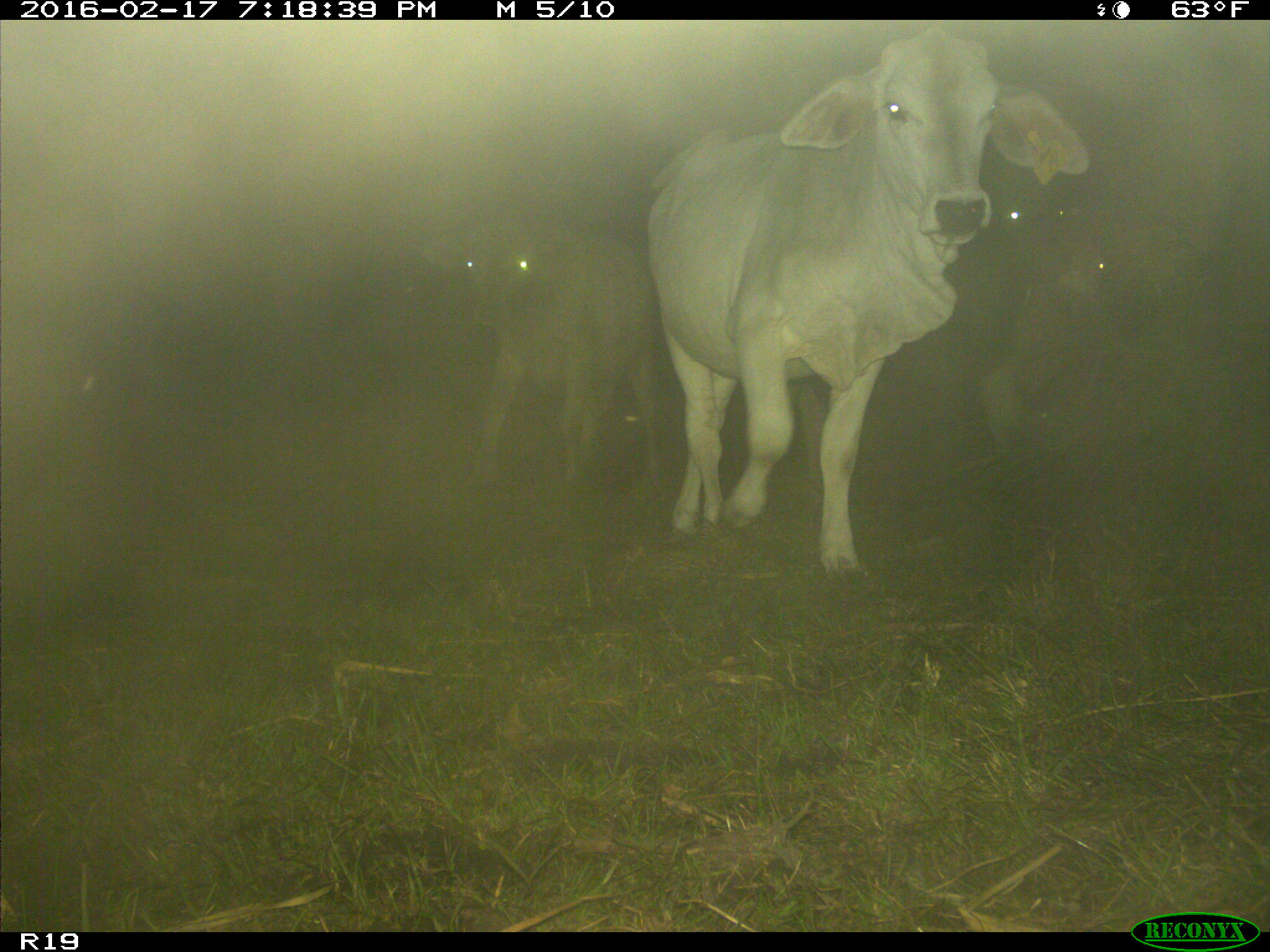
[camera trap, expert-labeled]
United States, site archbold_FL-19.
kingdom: Animalia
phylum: Chordata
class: Mammalia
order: Artiodactyla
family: Bovidae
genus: Bos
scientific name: Bos taurus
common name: domestic cow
Bos taurus (domestic cow).